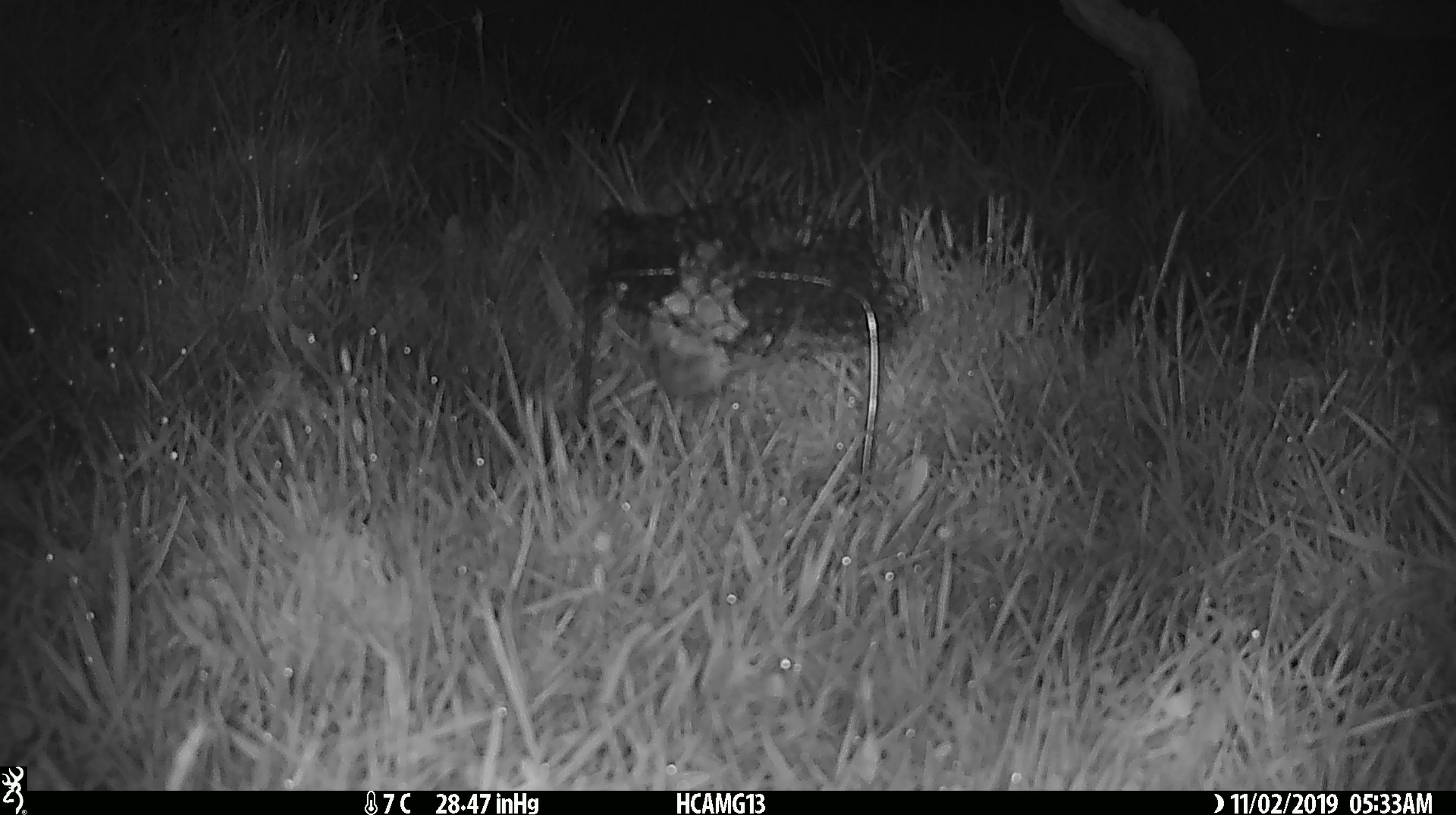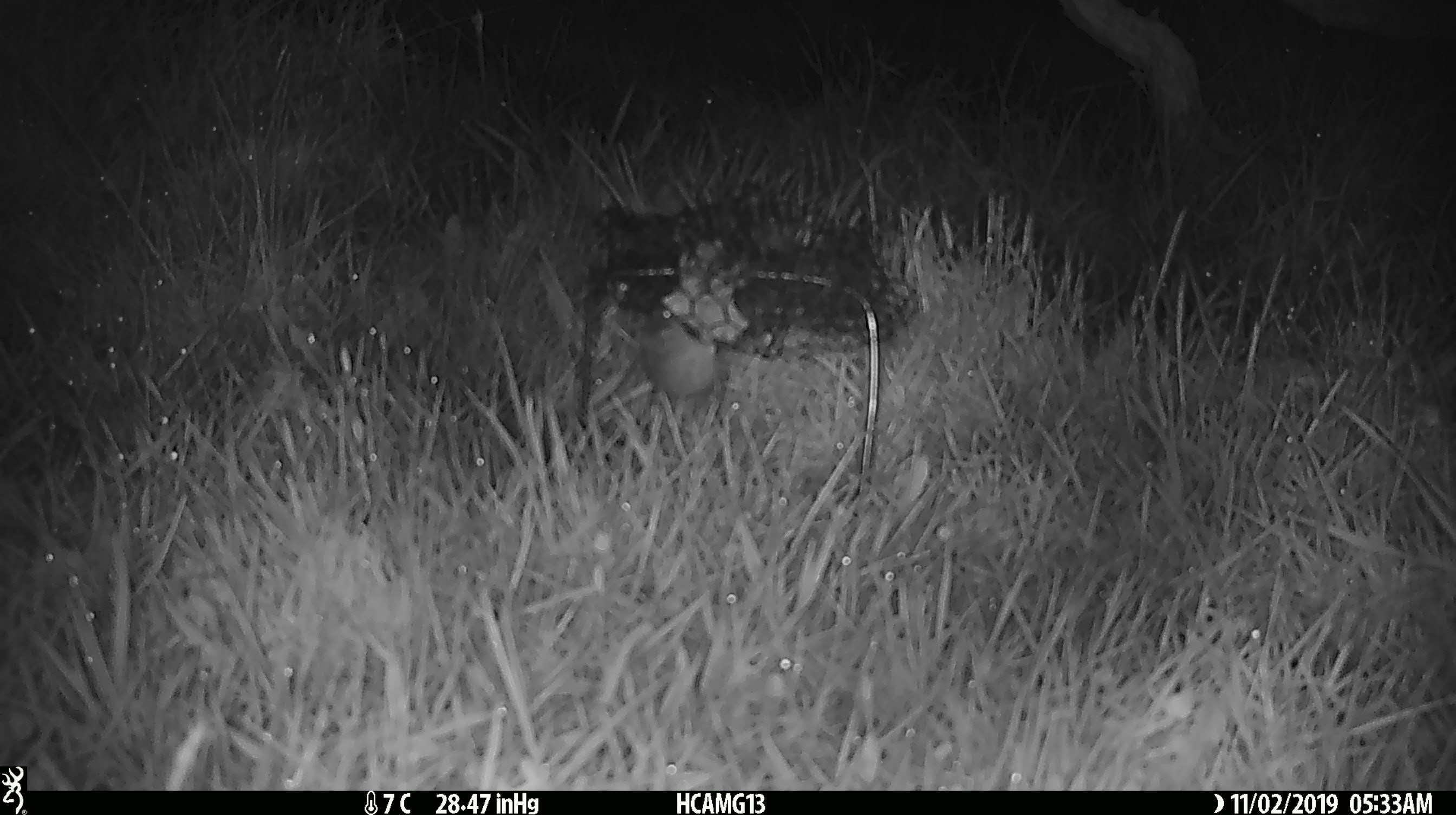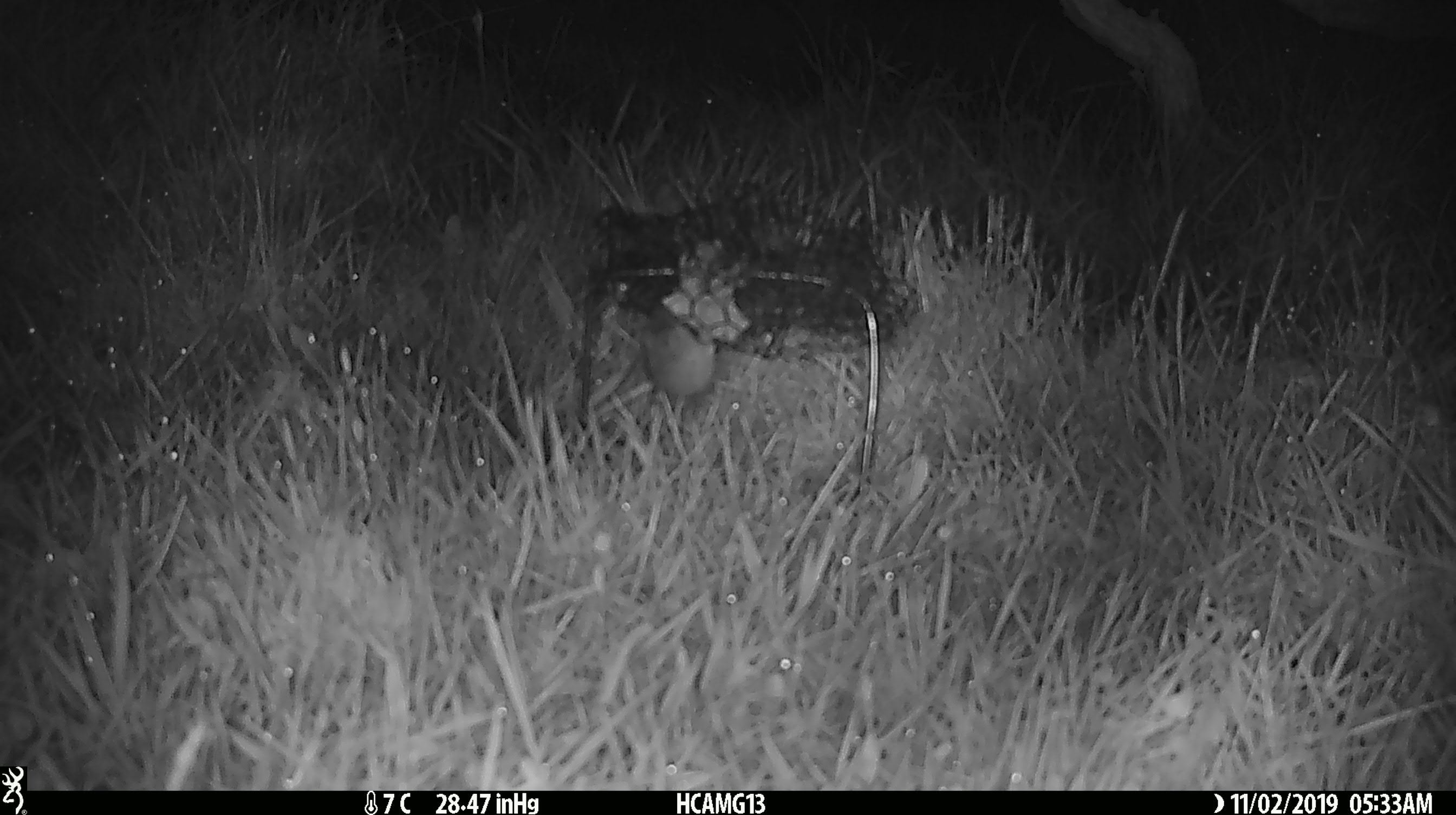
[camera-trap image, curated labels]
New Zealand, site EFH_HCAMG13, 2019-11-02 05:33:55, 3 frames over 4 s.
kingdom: Animalia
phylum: Chordata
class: Mammalia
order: Rodentia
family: Muridae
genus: Mus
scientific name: Mus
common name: mouse